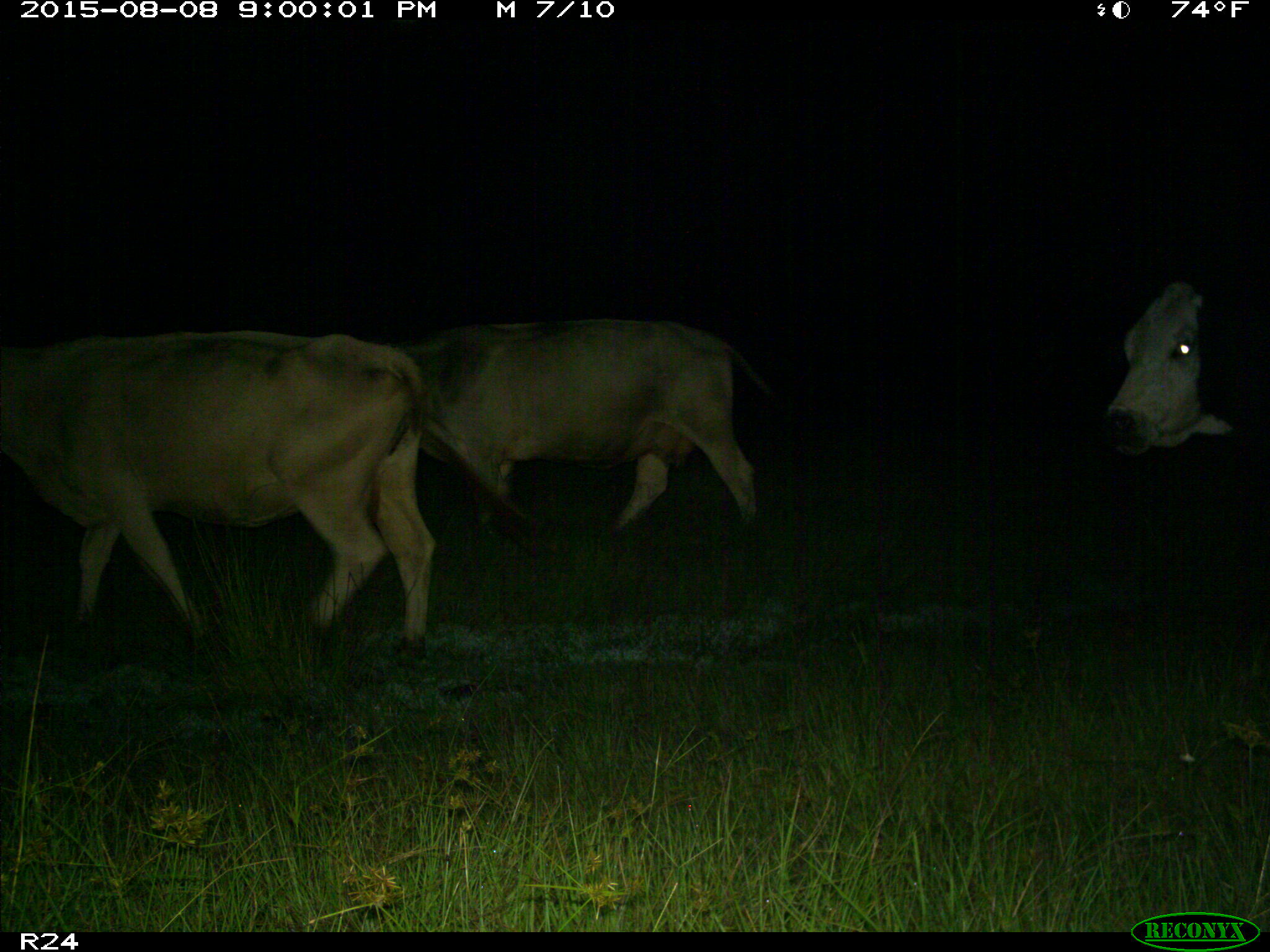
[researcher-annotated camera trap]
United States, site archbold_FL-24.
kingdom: Animalia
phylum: Chordata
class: Mammalia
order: Artiodactyla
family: Bovidae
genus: Bos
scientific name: Bos taurus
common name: domestic cow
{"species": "Bos taurus (domestic cow)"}